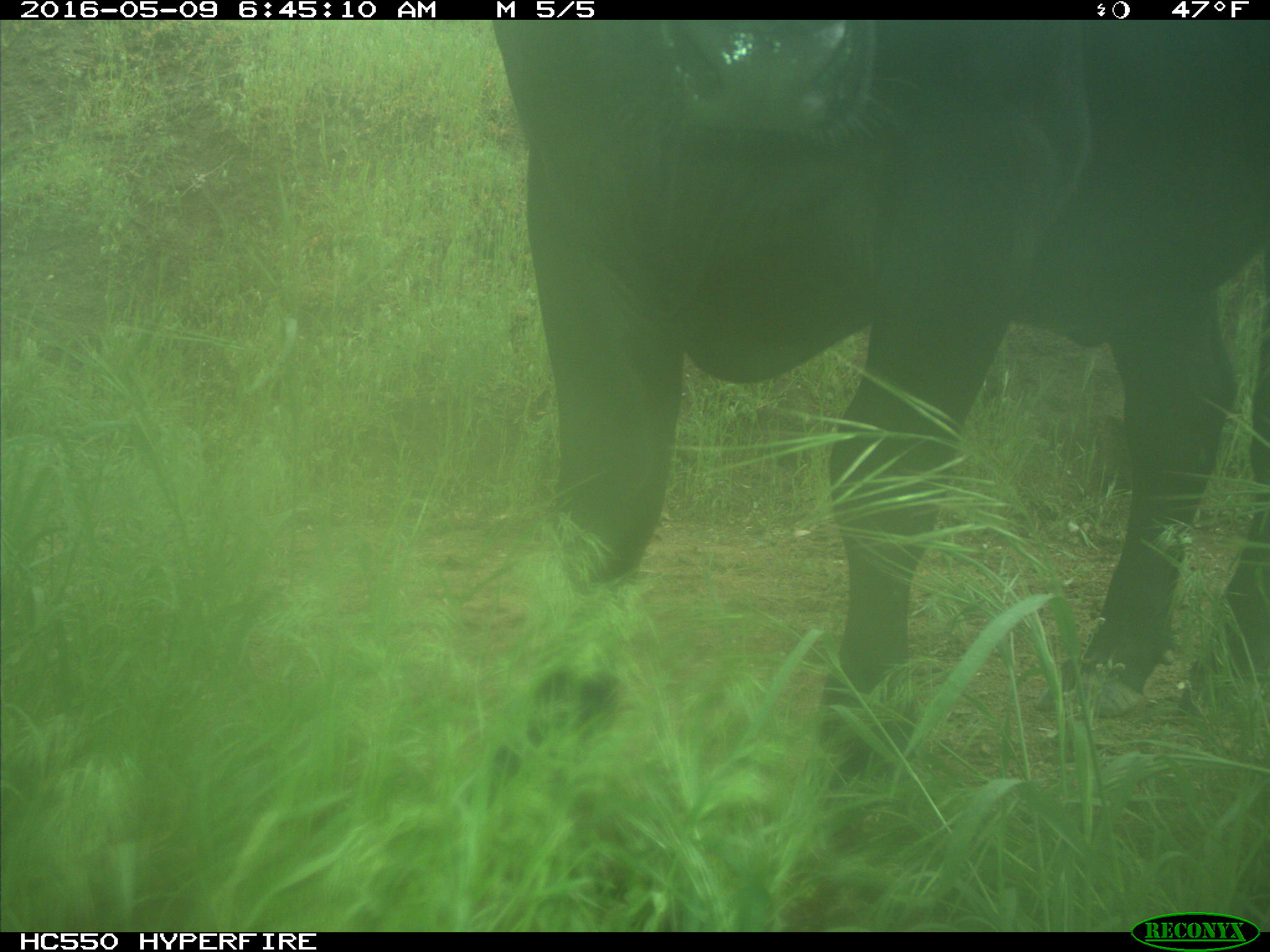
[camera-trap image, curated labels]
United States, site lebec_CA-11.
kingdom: Animalia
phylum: Chordata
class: Mammalia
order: Artiodactyla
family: Bovidae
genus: Bos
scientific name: Bos taurus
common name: domestic cow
Bos taurus (domestic cow).